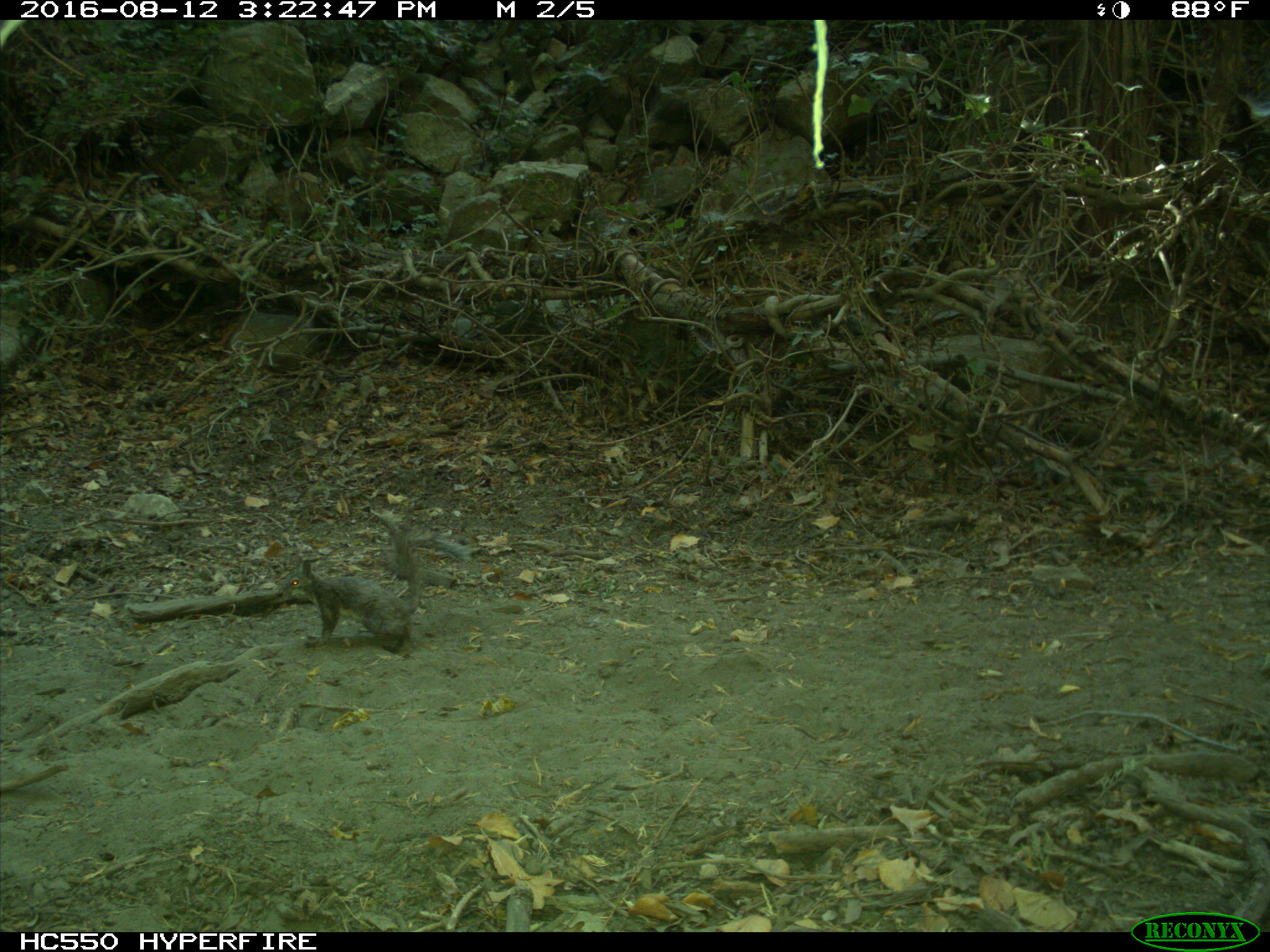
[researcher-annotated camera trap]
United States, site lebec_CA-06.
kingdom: Animalia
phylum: Chordata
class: Mammalia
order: Rodentia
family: Sciuridae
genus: Sciurus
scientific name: Sciurus carolinensis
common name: eastern gray squirrel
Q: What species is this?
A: Sciurus carolinensis (eastern gray squirrel).